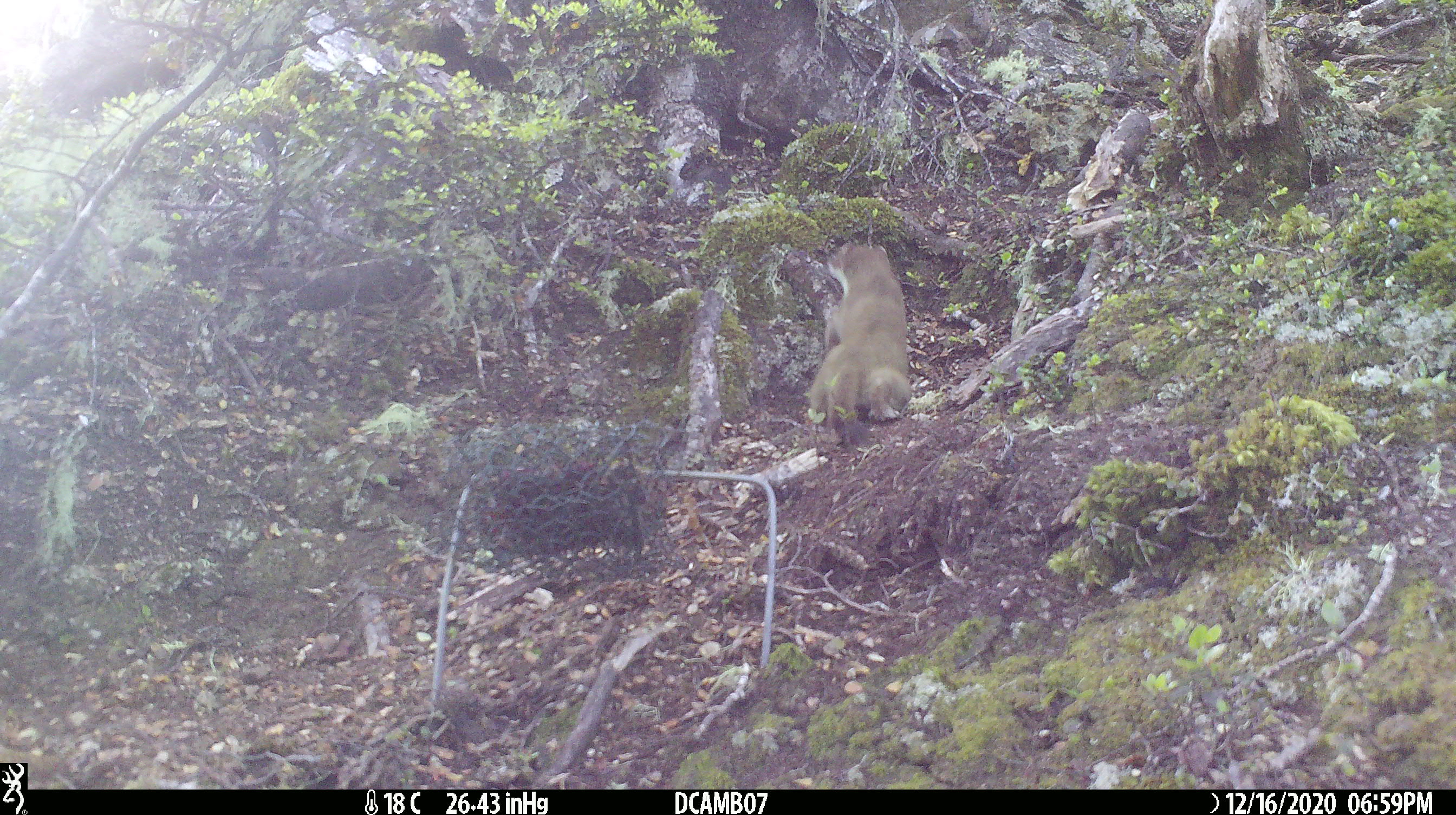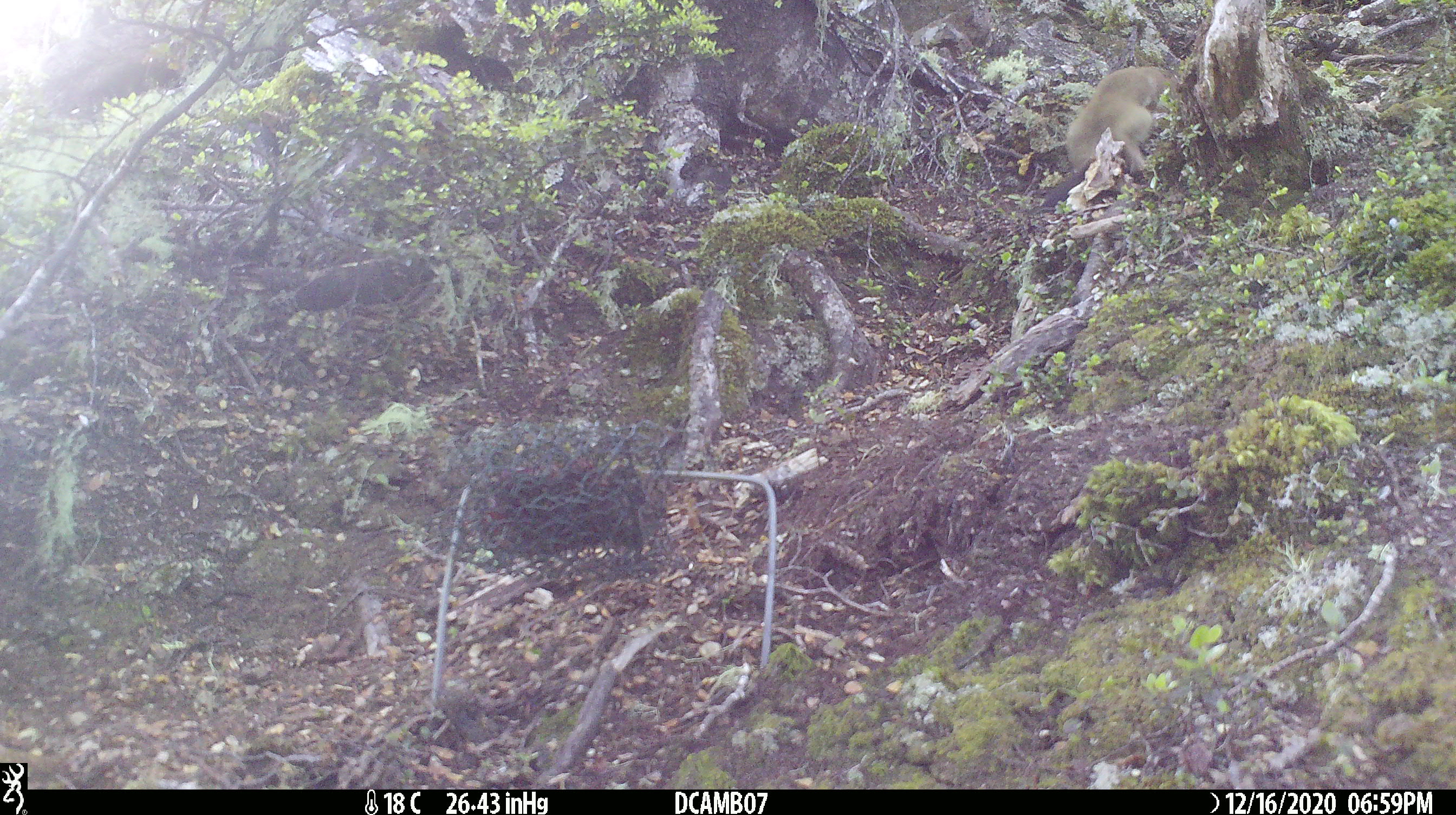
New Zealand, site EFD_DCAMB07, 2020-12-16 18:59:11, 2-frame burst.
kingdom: Animalia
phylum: Chordata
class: Mammalia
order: Carnivora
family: Mustelidae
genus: Mustela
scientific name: Mustela erminea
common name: stoat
Stoat (Mustela erminea).